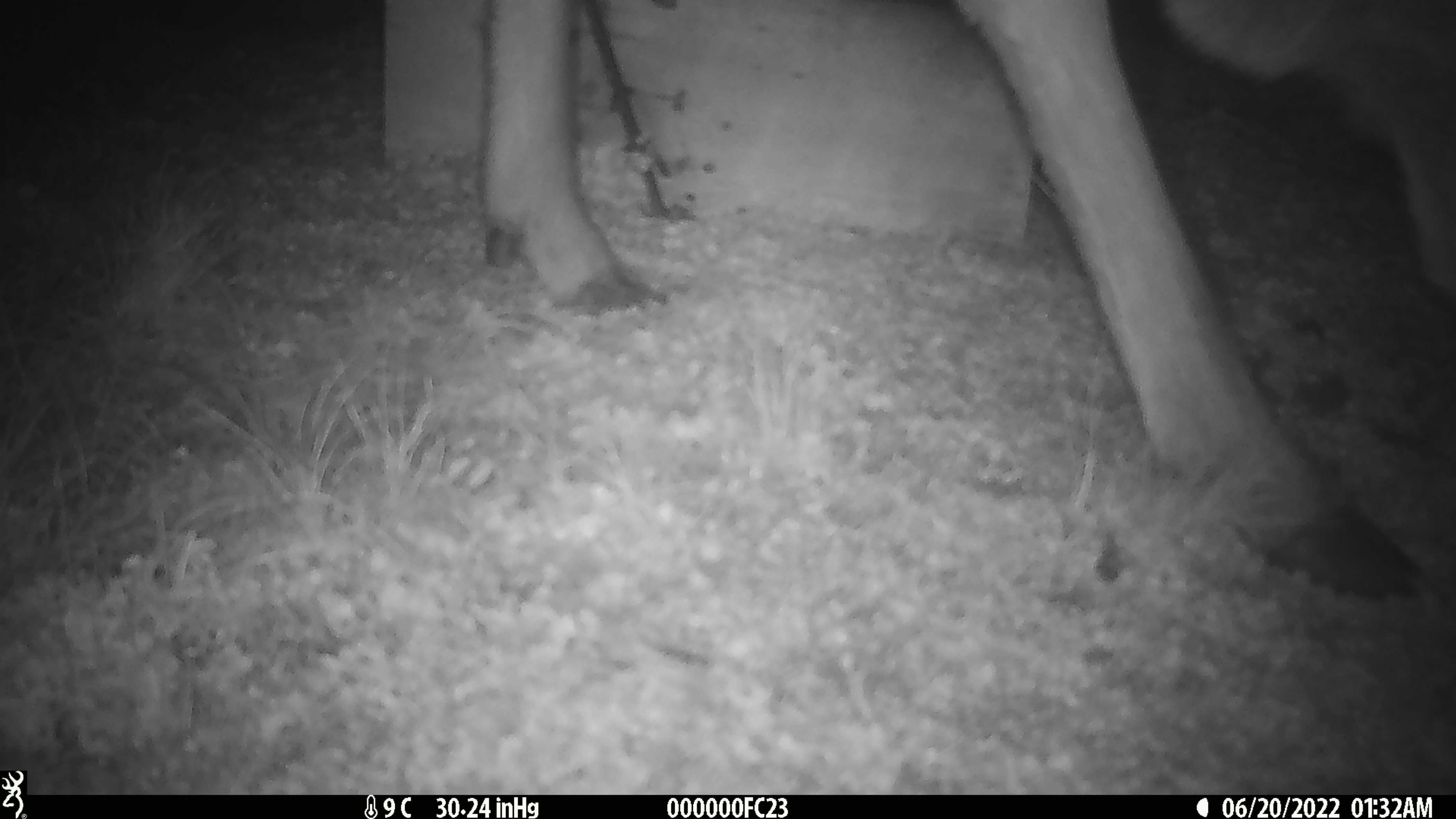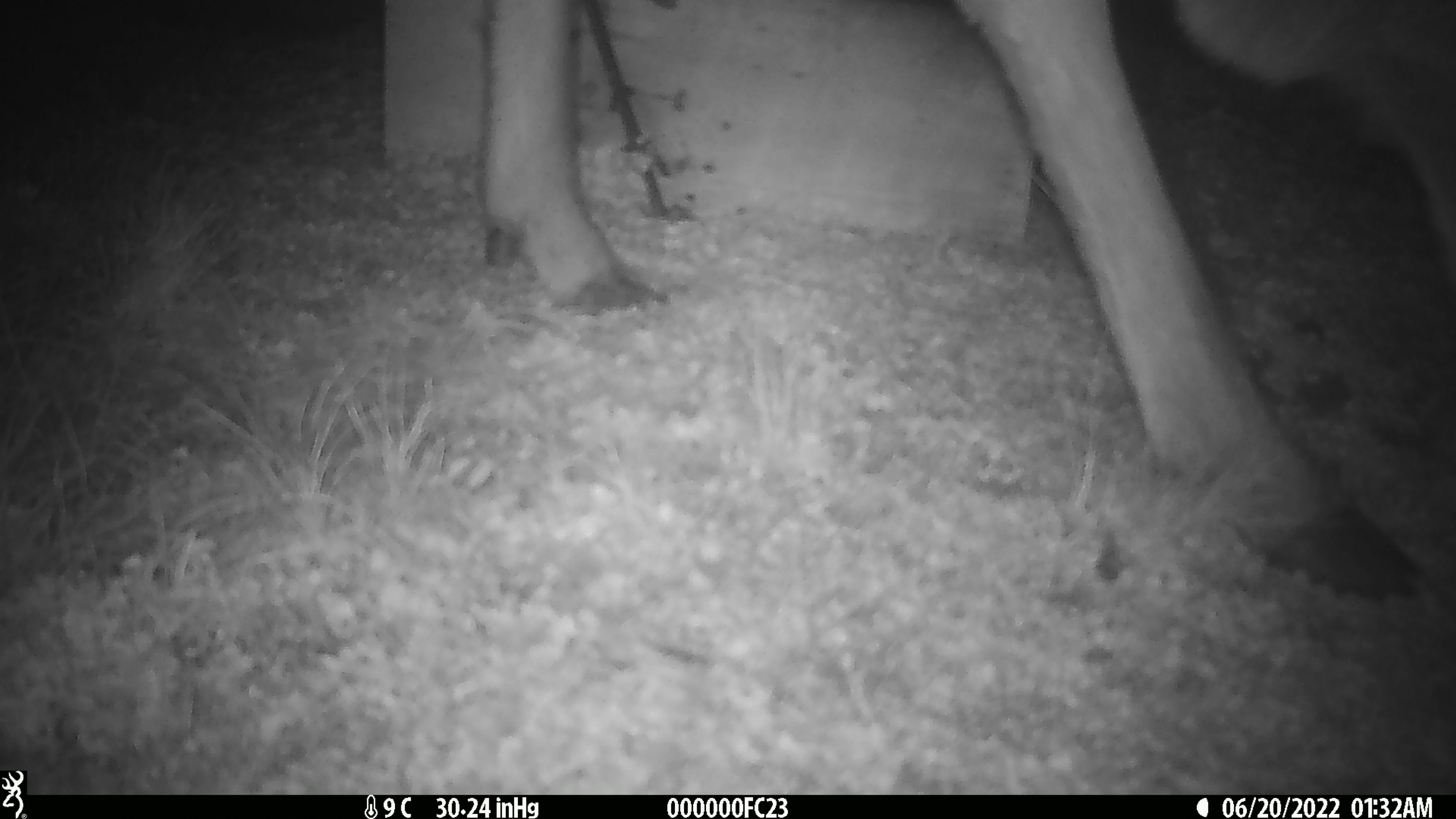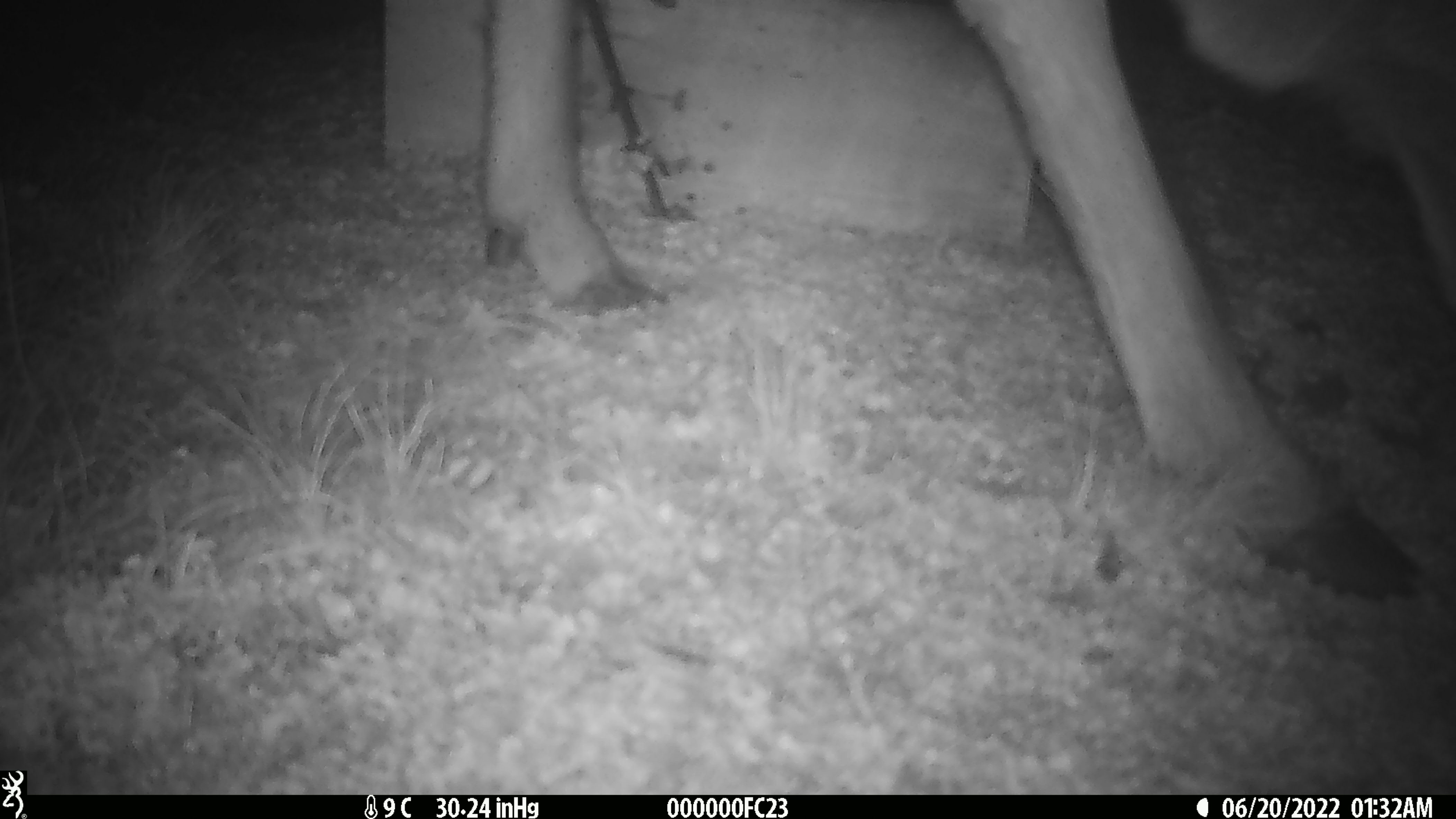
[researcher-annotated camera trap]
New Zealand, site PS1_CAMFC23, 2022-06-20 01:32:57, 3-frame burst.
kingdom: Animalia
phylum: Chordata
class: Mammalia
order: Artiodactyla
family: Cervidae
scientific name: Cervidae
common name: deer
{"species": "deer (Cervidae)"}